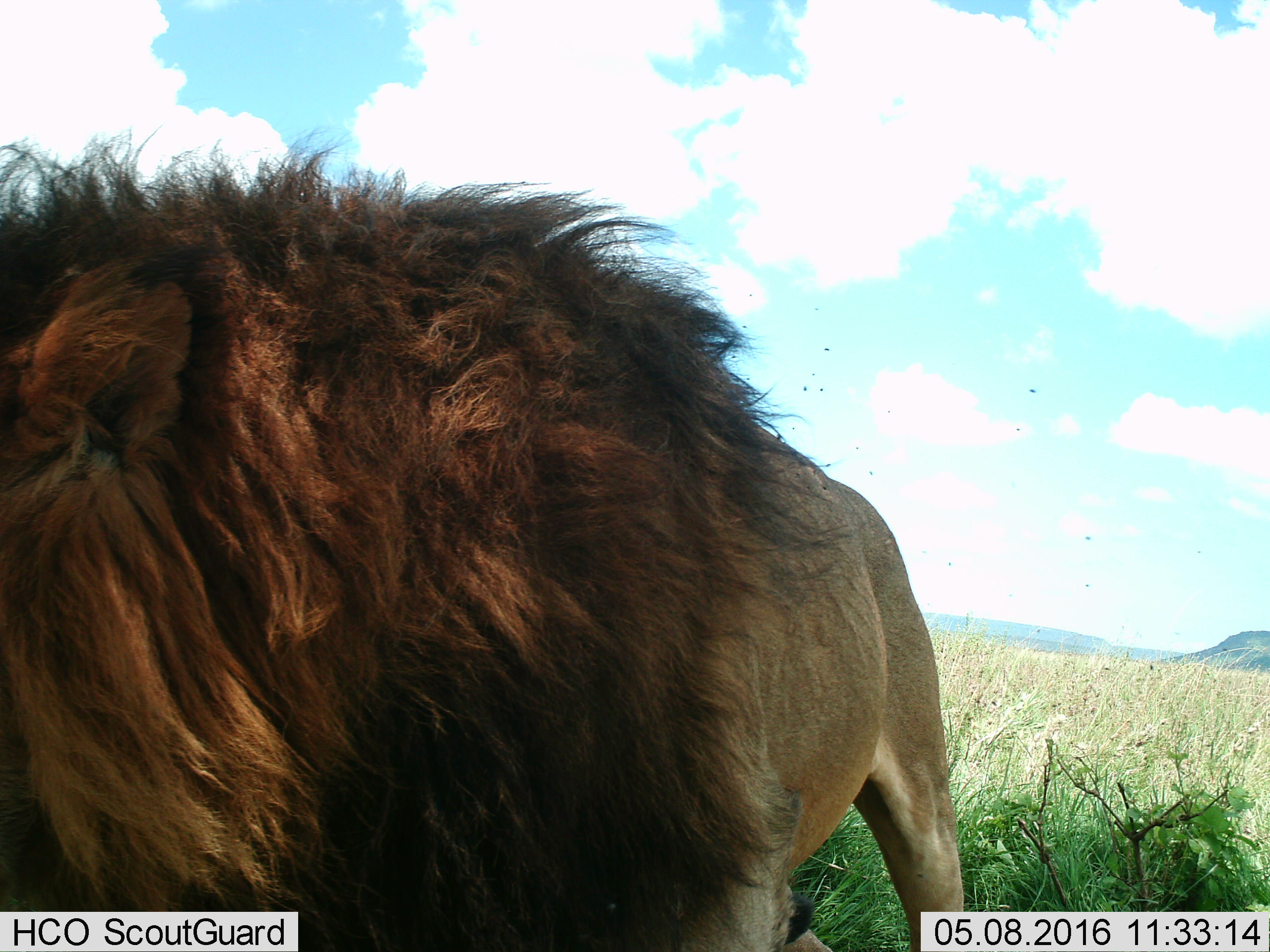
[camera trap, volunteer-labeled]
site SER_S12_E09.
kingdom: Animalia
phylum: Chordata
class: Mammalia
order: Carnivora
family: Felidae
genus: Panthera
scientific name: Panthera leo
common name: lion male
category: lionmale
Lionmale (lion male) (Panthera leo), count 1. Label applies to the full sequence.